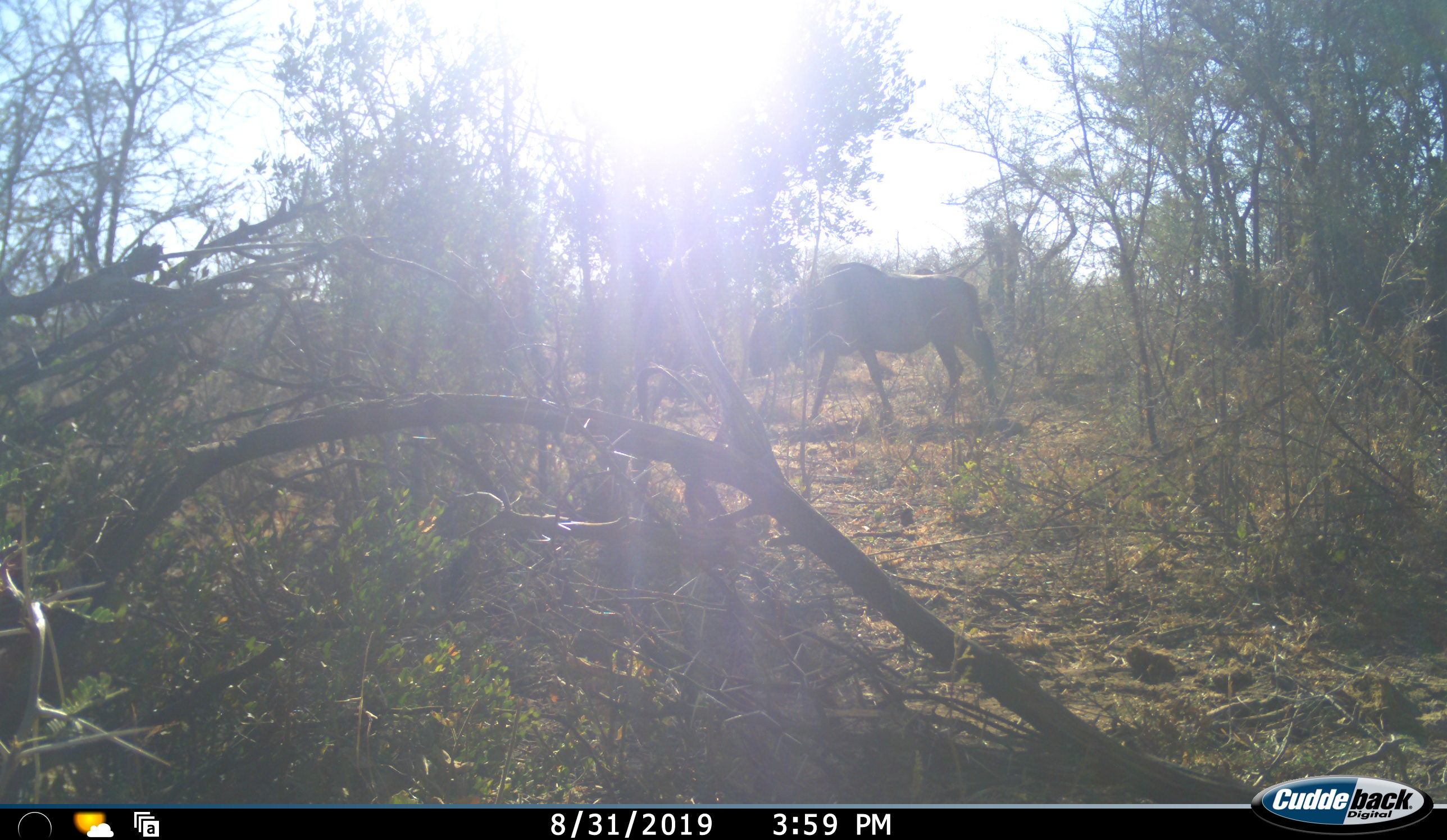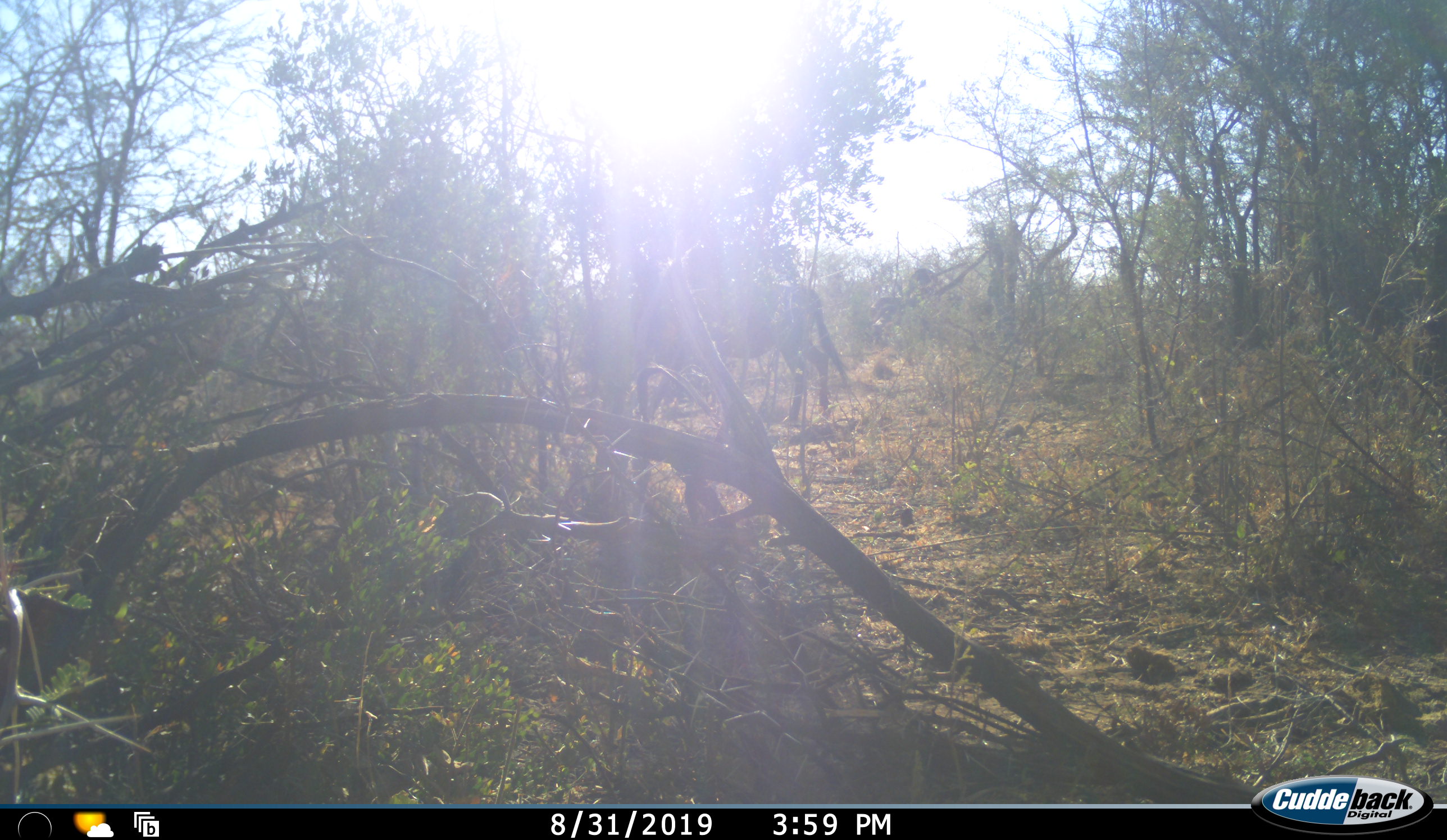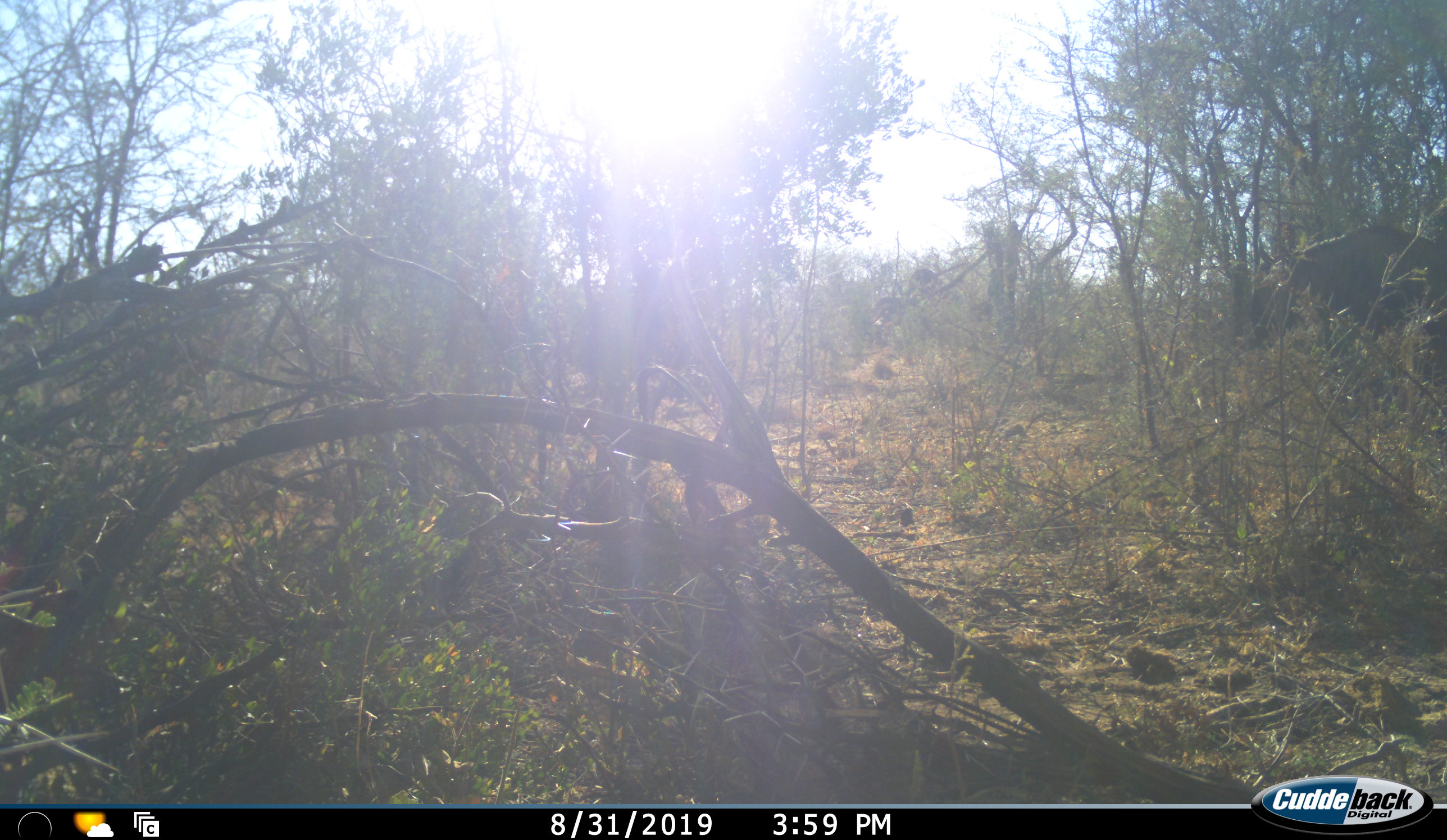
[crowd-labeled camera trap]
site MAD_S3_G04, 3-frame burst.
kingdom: Animalia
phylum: Chordata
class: Mammalia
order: Artiodactyla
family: Bovidae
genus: Connochaetes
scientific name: Connochaetes taurinus taurinus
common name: blue wildebeest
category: wildebeestblue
Wildebeestblue (blue wildebeest) (Connochaetes taurinus taurinus), count 1. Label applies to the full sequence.